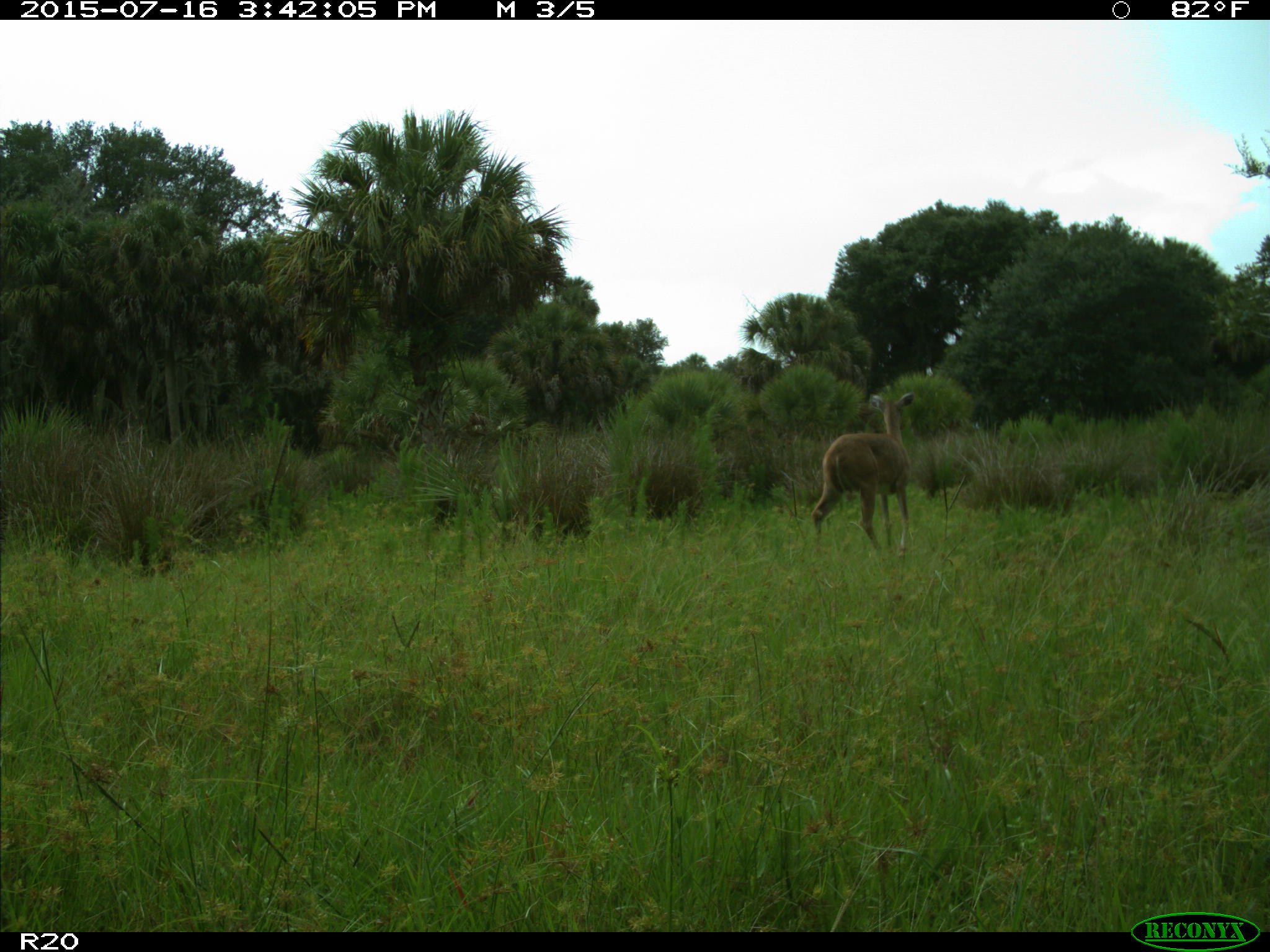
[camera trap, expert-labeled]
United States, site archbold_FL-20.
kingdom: Animalia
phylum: Chordata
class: Mammalia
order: Artiodactyla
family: Cervidae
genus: Odocoileus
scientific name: Odocoileus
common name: deer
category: unidentified deer